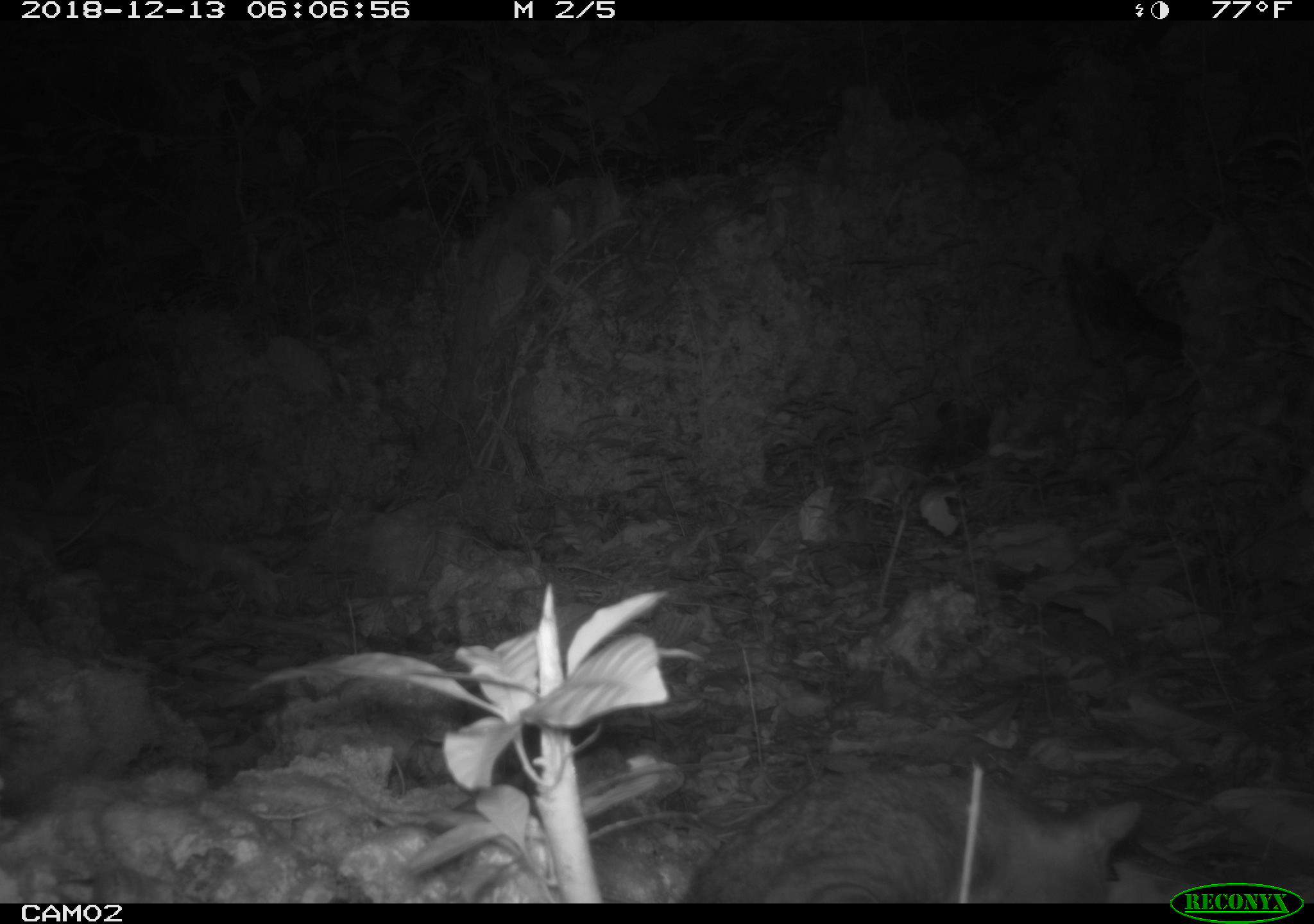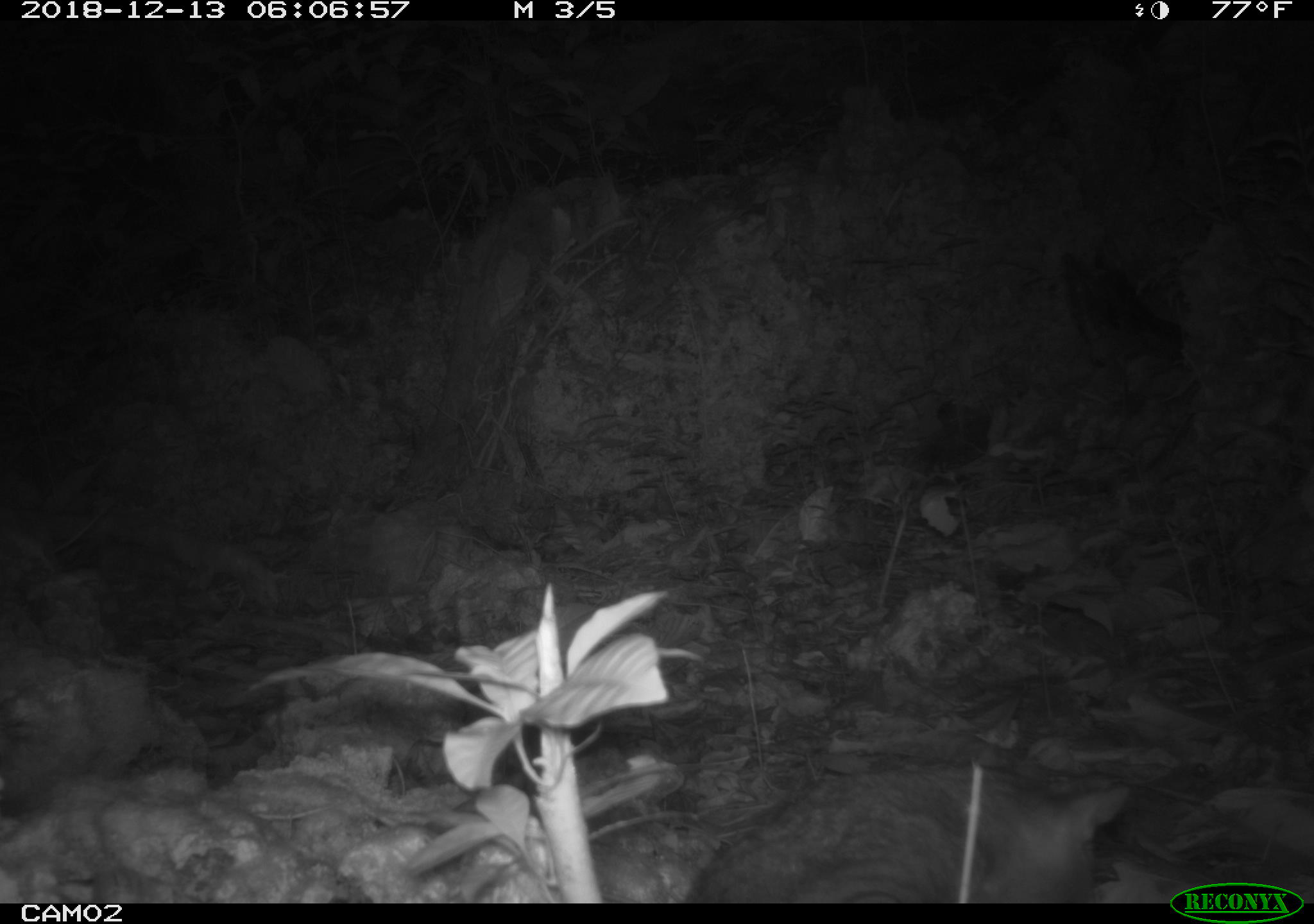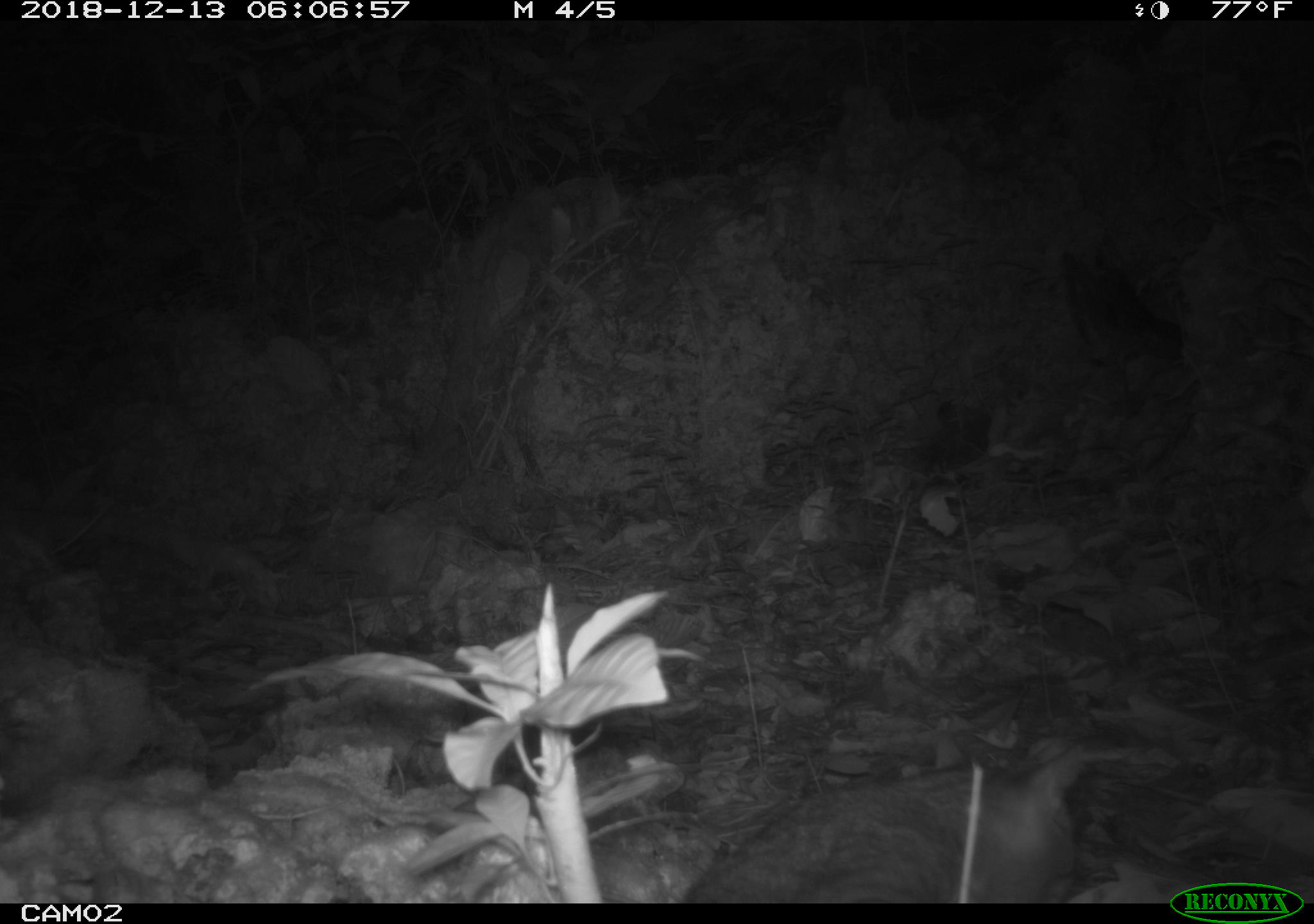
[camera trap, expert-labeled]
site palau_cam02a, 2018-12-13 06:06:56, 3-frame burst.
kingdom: Animalia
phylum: Chordata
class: Mammalia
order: Carnivora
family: Felidae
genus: Felis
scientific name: Felis catus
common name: cat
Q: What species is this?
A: Cat (Felis catus).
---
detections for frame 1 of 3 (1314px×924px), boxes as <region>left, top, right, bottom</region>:
cat: <region>672, 783, 1141, 905</region>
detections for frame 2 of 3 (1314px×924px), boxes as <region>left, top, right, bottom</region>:
cat: <region>680, 762, 1133, 904</region>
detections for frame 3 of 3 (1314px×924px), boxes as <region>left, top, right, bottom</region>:
cat: <region>661, 744, 1095, 905</region>